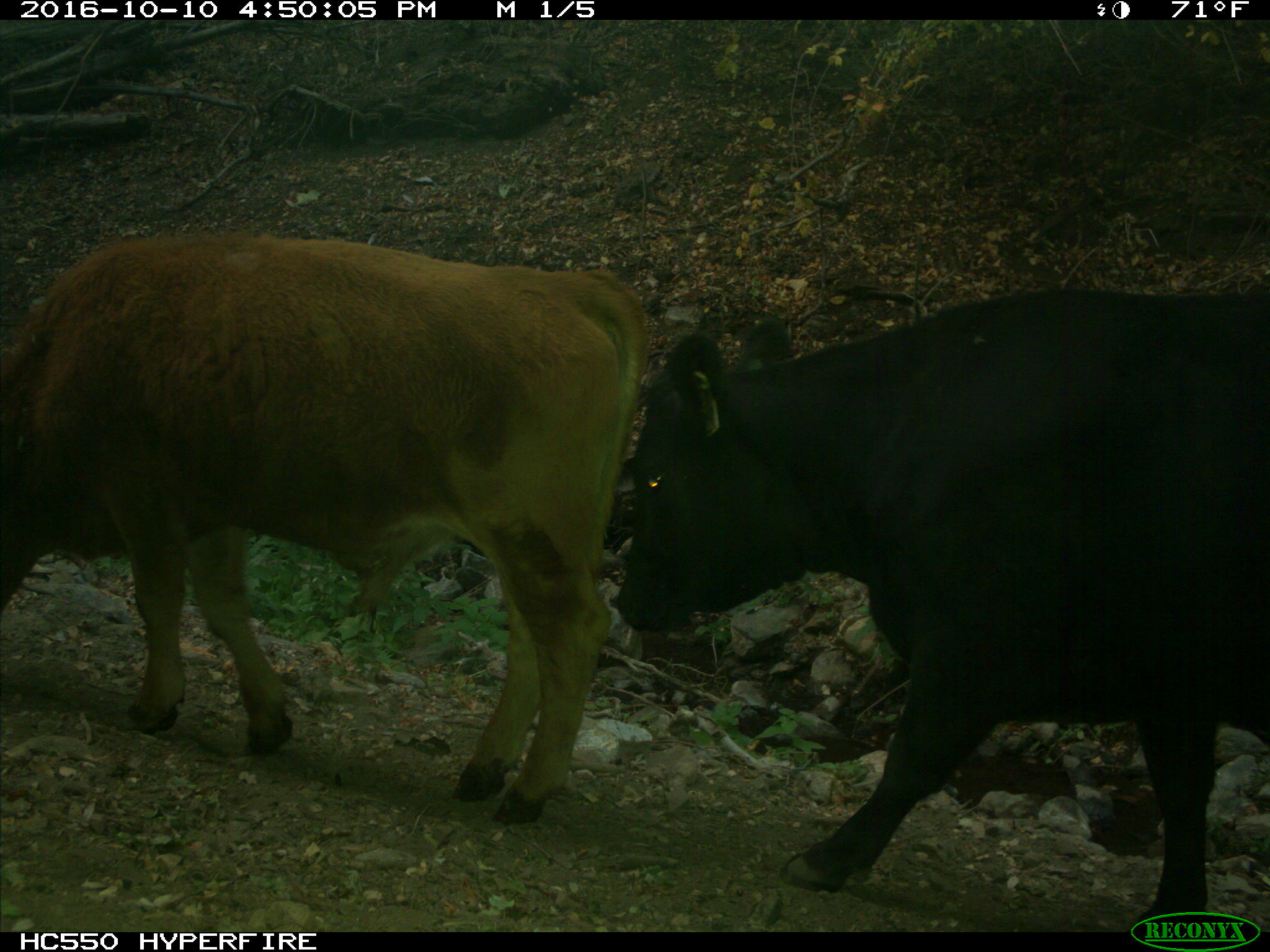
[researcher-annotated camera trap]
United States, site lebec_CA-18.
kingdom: Animalia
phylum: Chordata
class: Mammalia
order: Artiodactyla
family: Bovidae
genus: Bos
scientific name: Bos taurus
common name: domestic cow